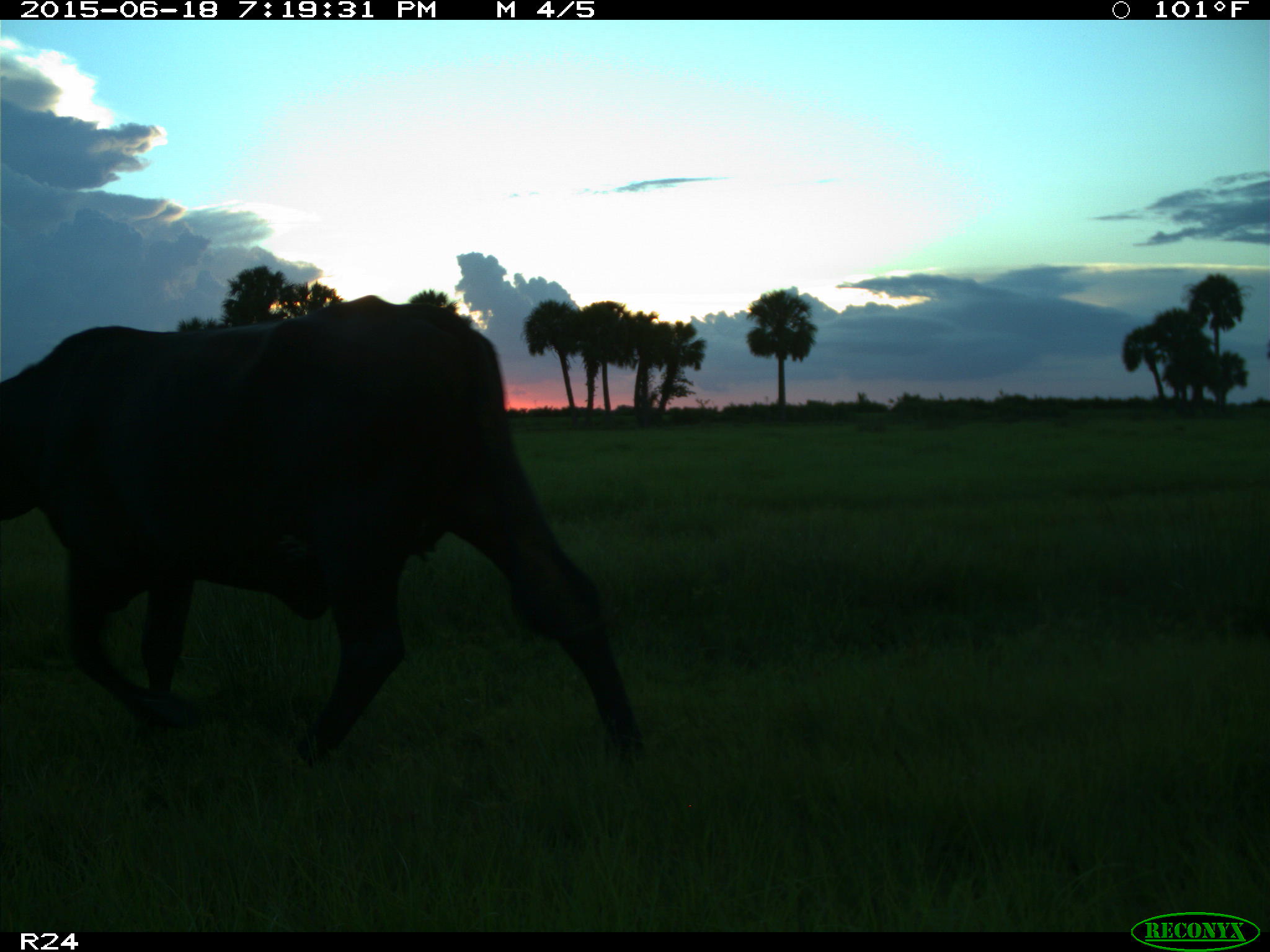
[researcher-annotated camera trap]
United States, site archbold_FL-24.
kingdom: Animalia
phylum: Chordata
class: Mammalia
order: Artiodactyla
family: Bovidae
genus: Bos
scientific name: Bos taurus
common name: domestic cow